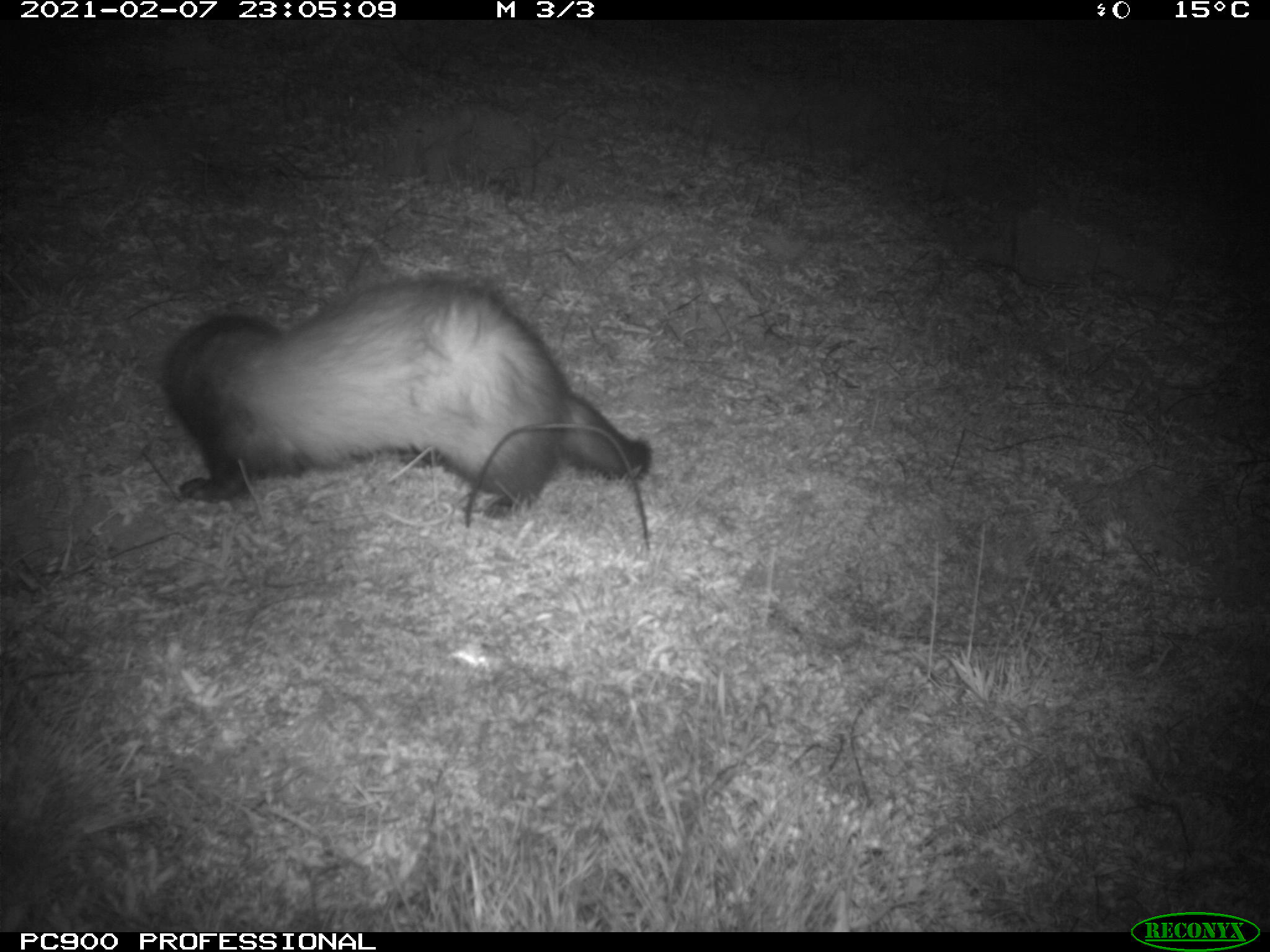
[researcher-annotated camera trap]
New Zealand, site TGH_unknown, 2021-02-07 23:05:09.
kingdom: Animalia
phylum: Chordata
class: Mammalia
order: Carnivora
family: Mustelidae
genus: Mustela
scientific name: Mustela furo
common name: ferret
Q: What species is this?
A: Ferret (Mustela furo).